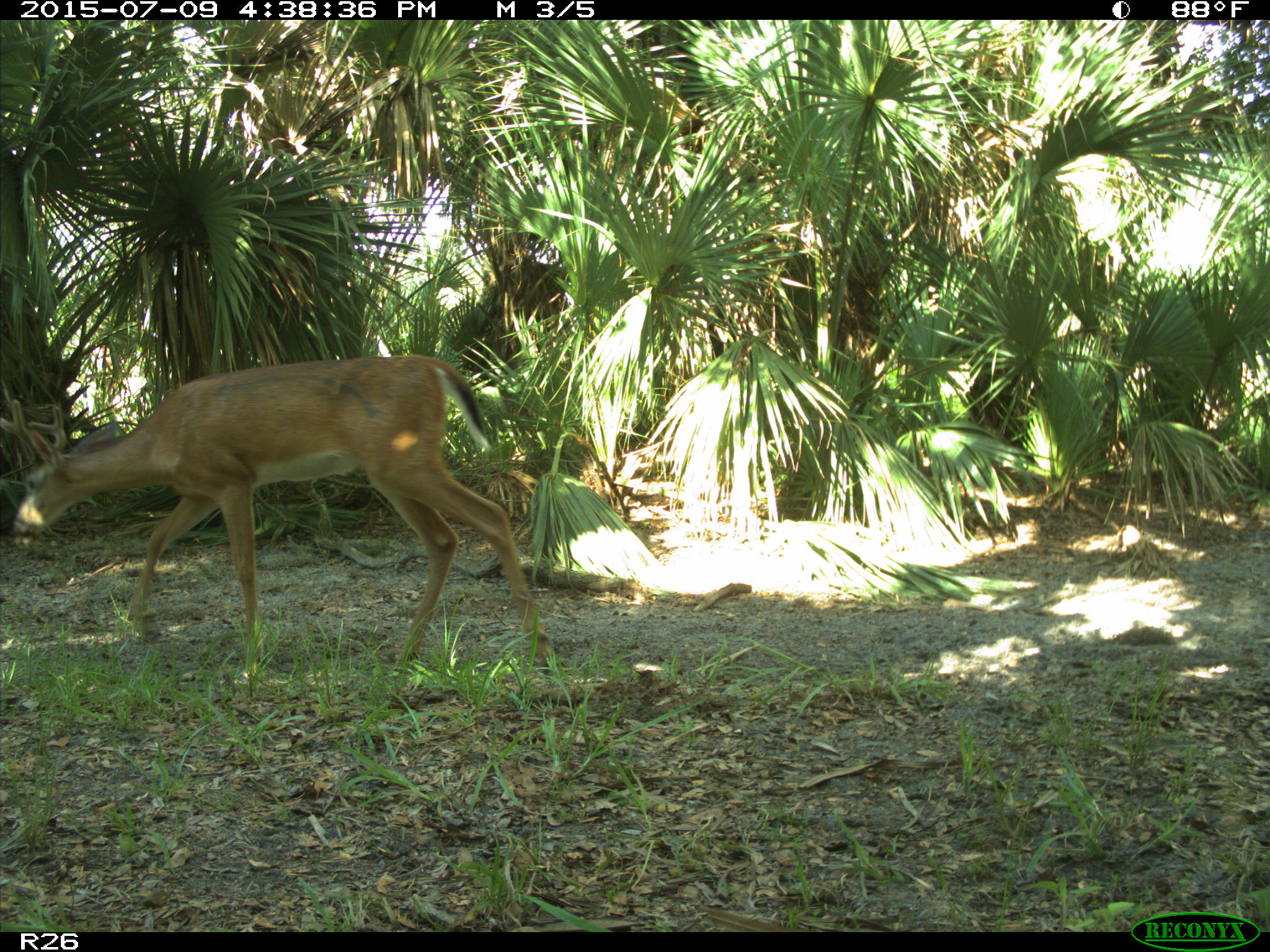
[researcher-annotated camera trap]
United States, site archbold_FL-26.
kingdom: Animalia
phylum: Chordata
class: Mammalia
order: Artiodactyla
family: Cervidae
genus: Odocoileus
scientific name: Odocoileus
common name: deer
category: unidentified deer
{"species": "unidentified deer (deer) (Odocoileus)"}